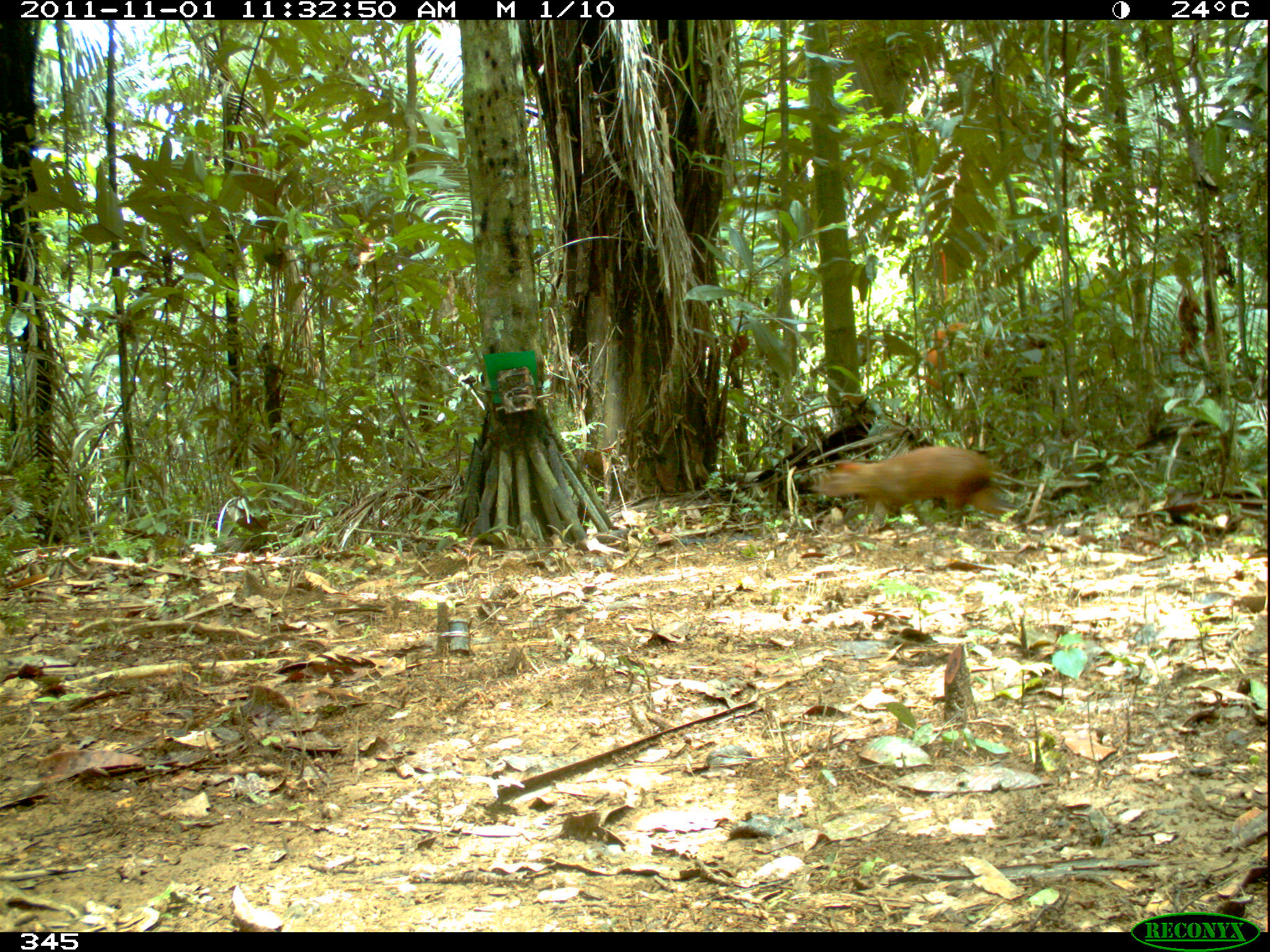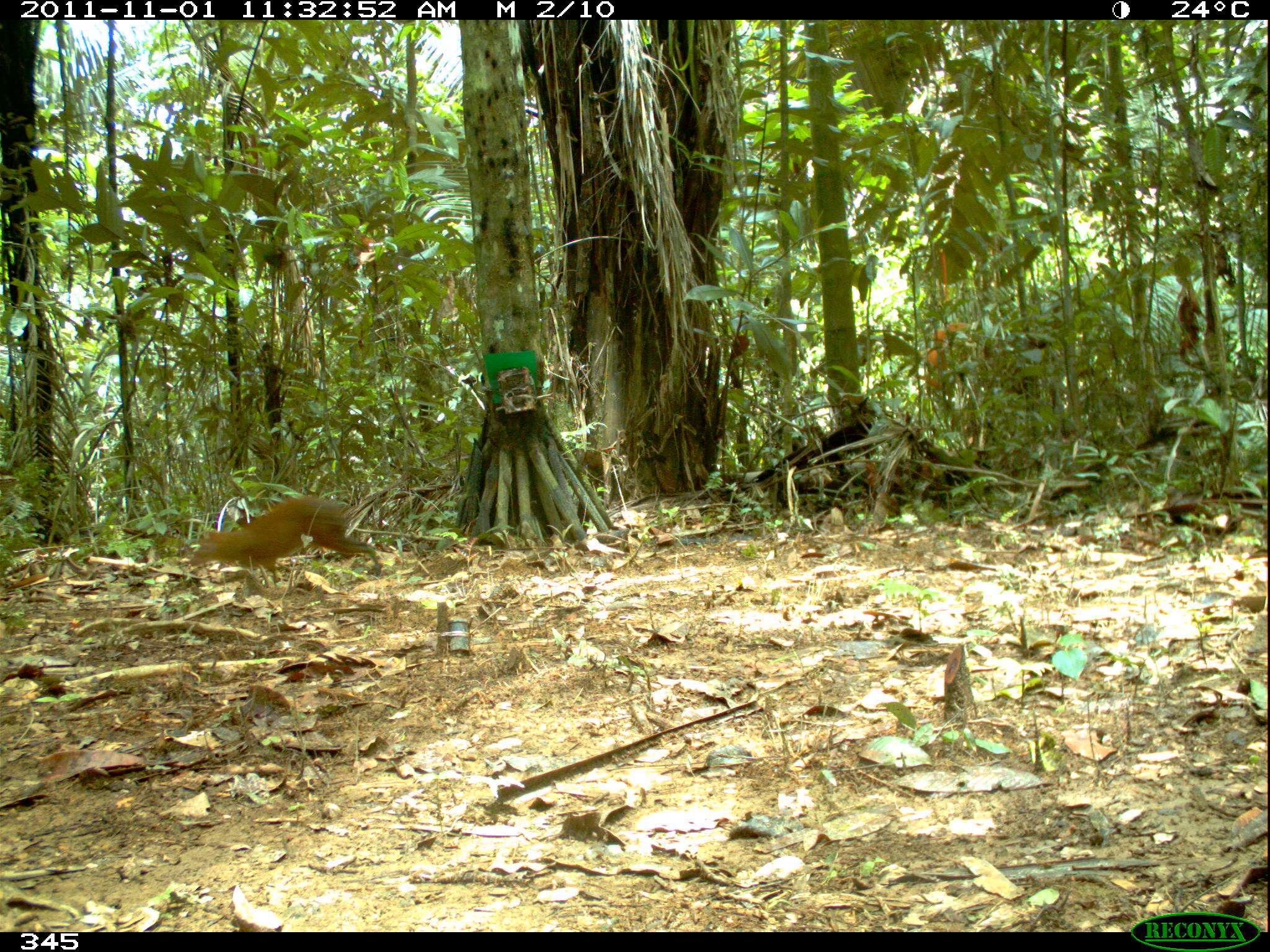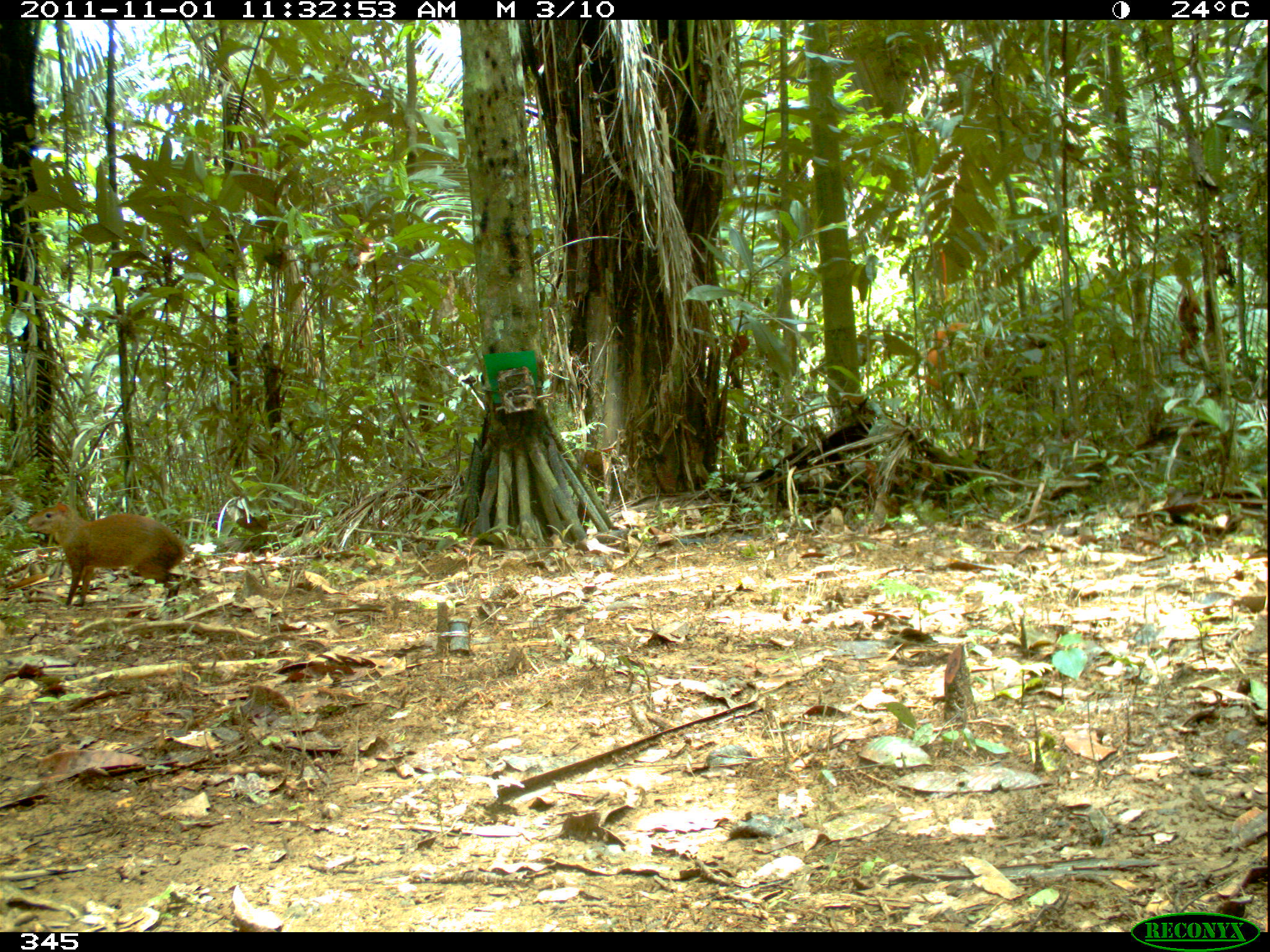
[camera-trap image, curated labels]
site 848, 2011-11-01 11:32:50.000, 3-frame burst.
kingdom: Animalia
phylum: Chordata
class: Mammalia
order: Rodentia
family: Dasyproctidae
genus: Dasyprocta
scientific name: Dasyprocta punctata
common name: central american agouti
Dasyprocta punctata (central american agouti).